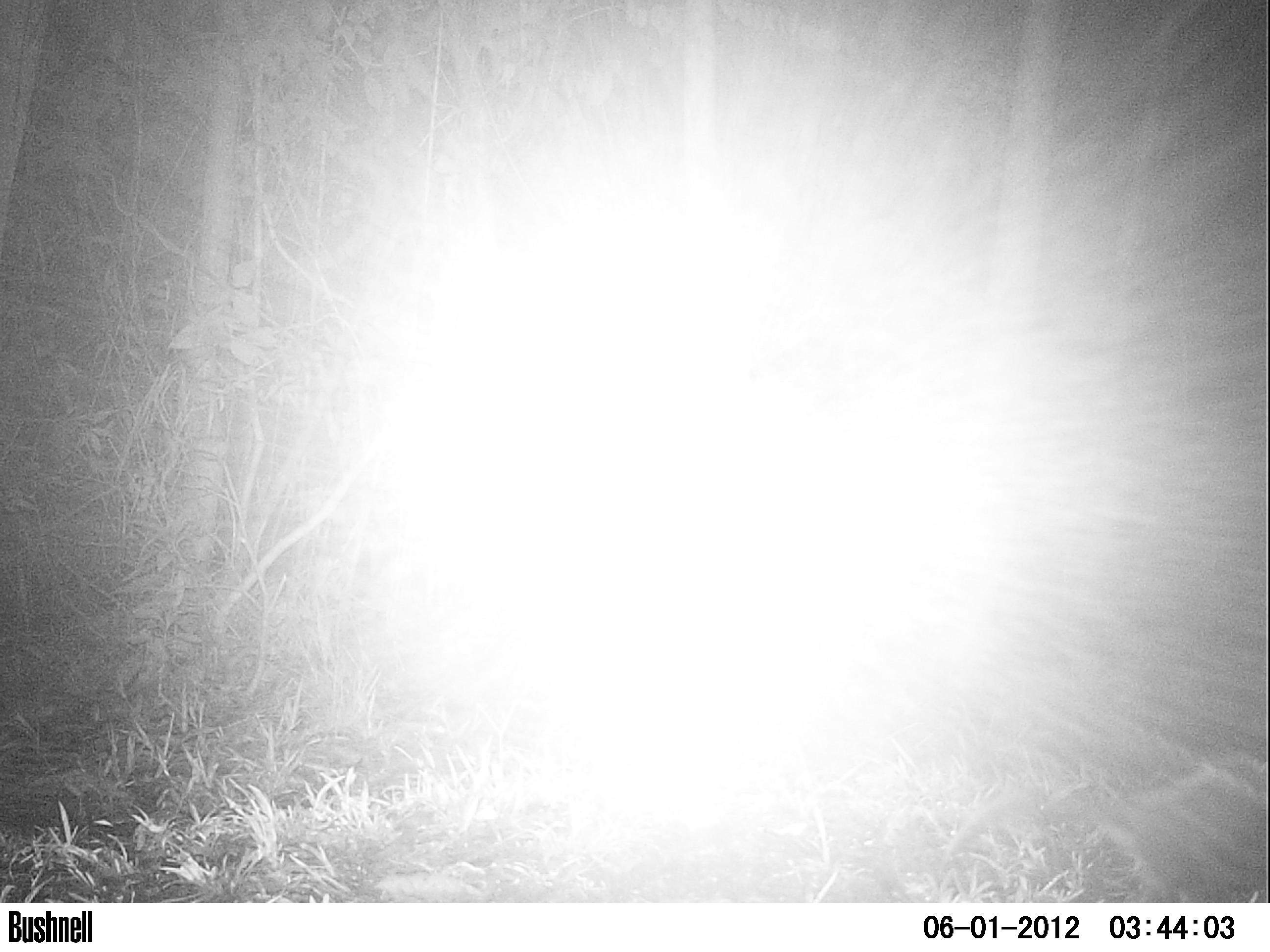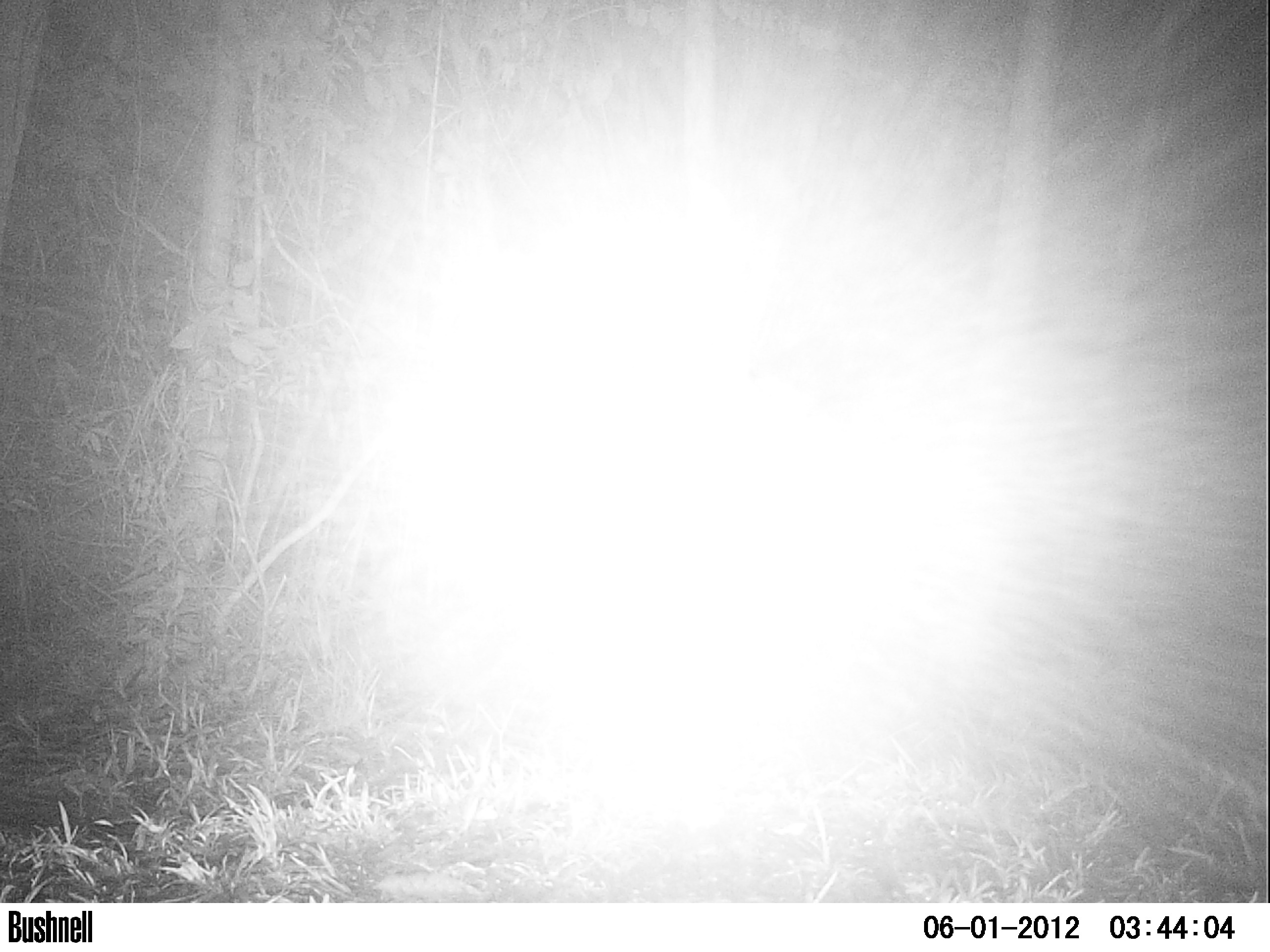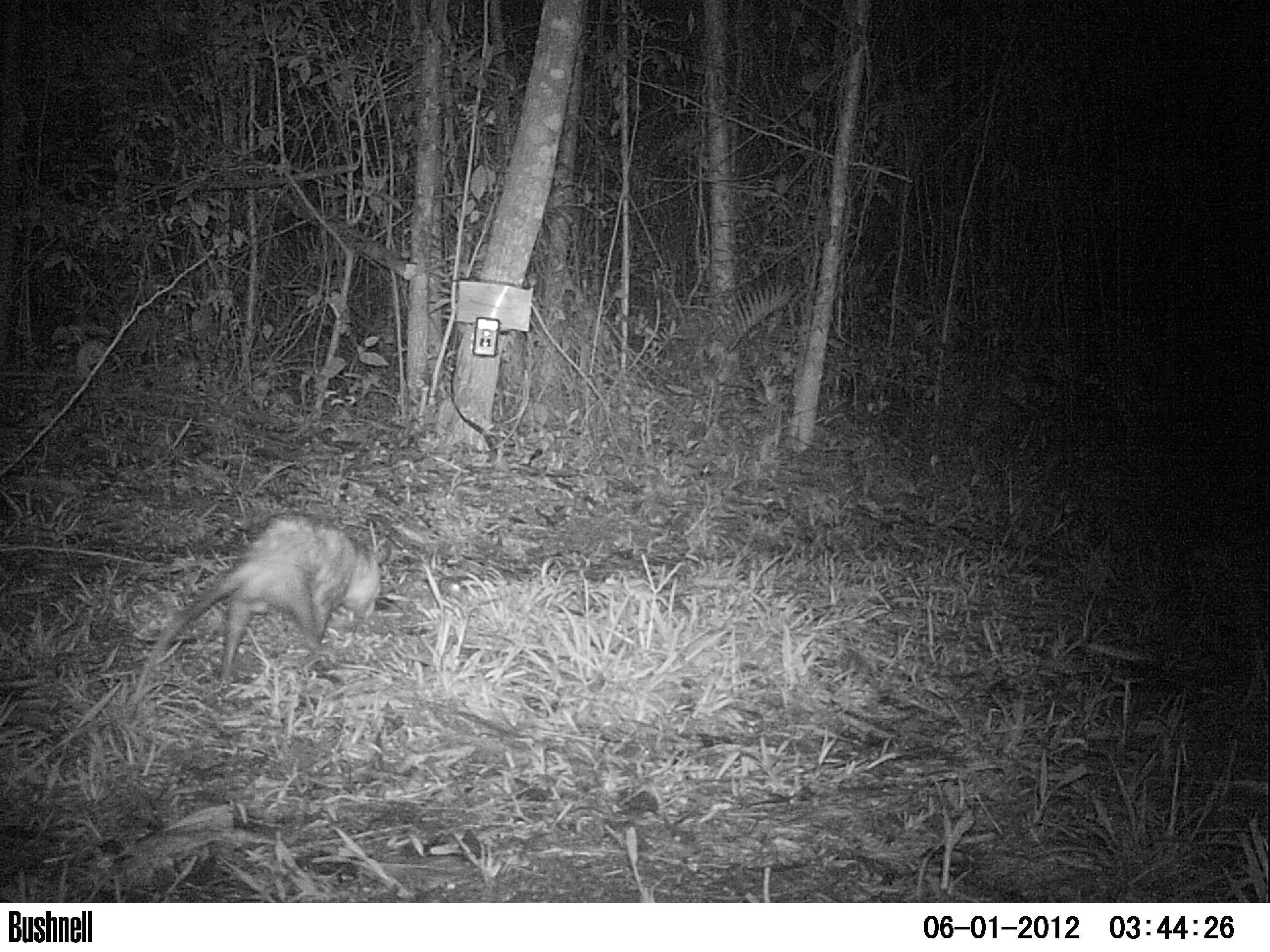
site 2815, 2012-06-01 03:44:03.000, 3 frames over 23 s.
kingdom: Animalia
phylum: Chordata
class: Mammalia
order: Didelphimorphia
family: Didelphidae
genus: Didelphis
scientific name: Didelphis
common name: american opossums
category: didelphis sp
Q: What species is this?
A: Didelphis sp (american opossums) (Didelphis).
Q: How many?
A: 1.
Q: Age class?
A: Adult.